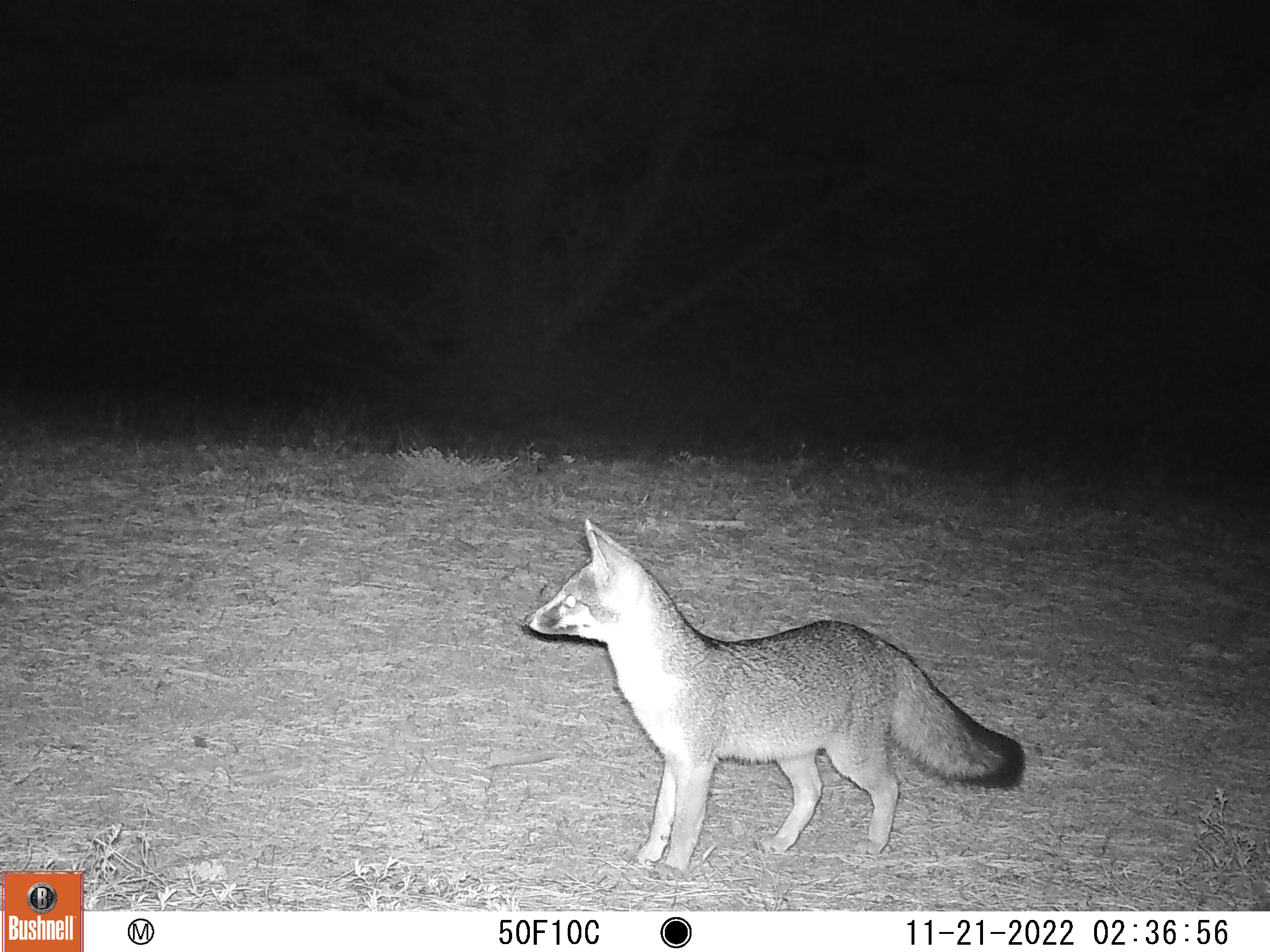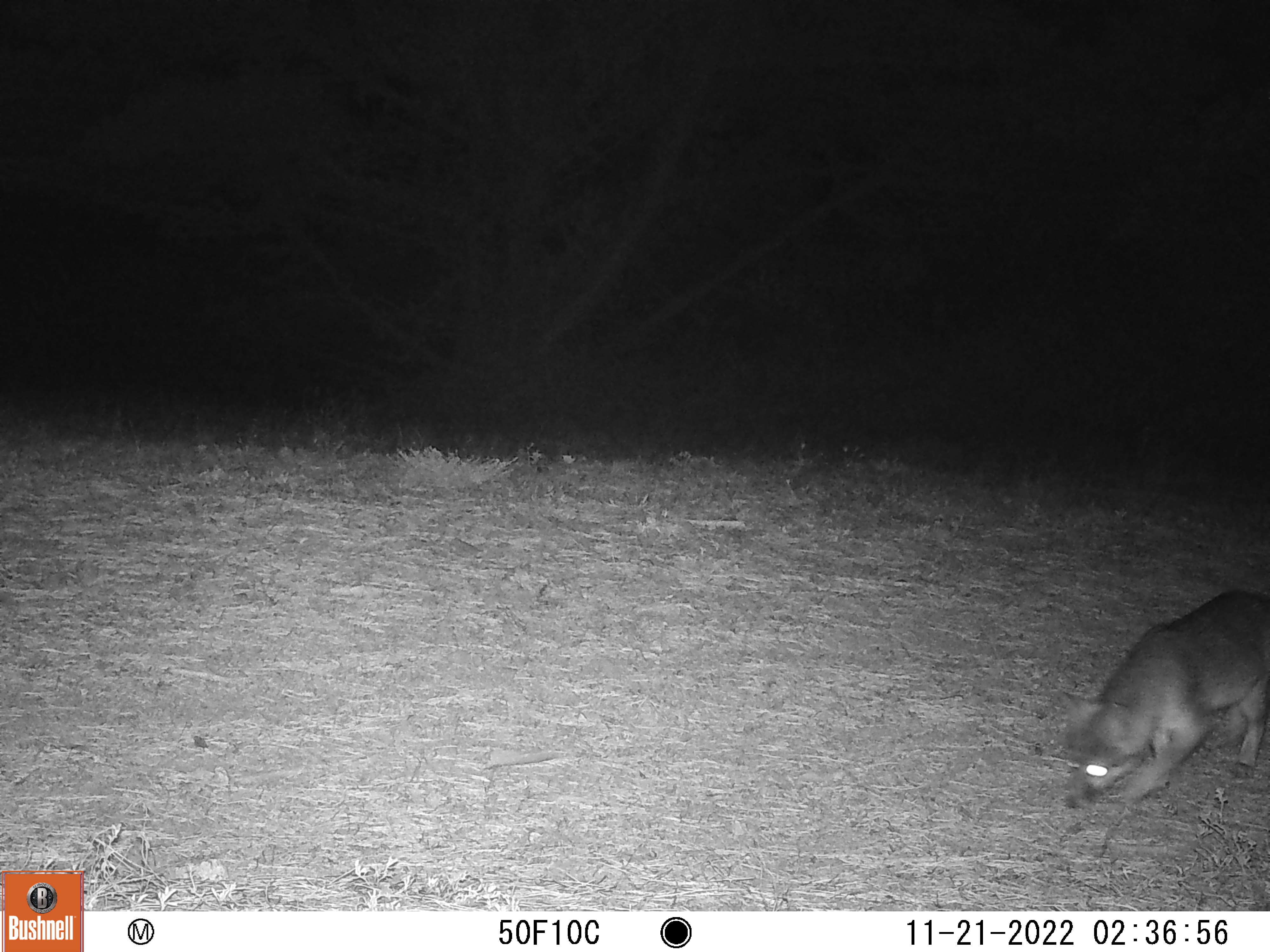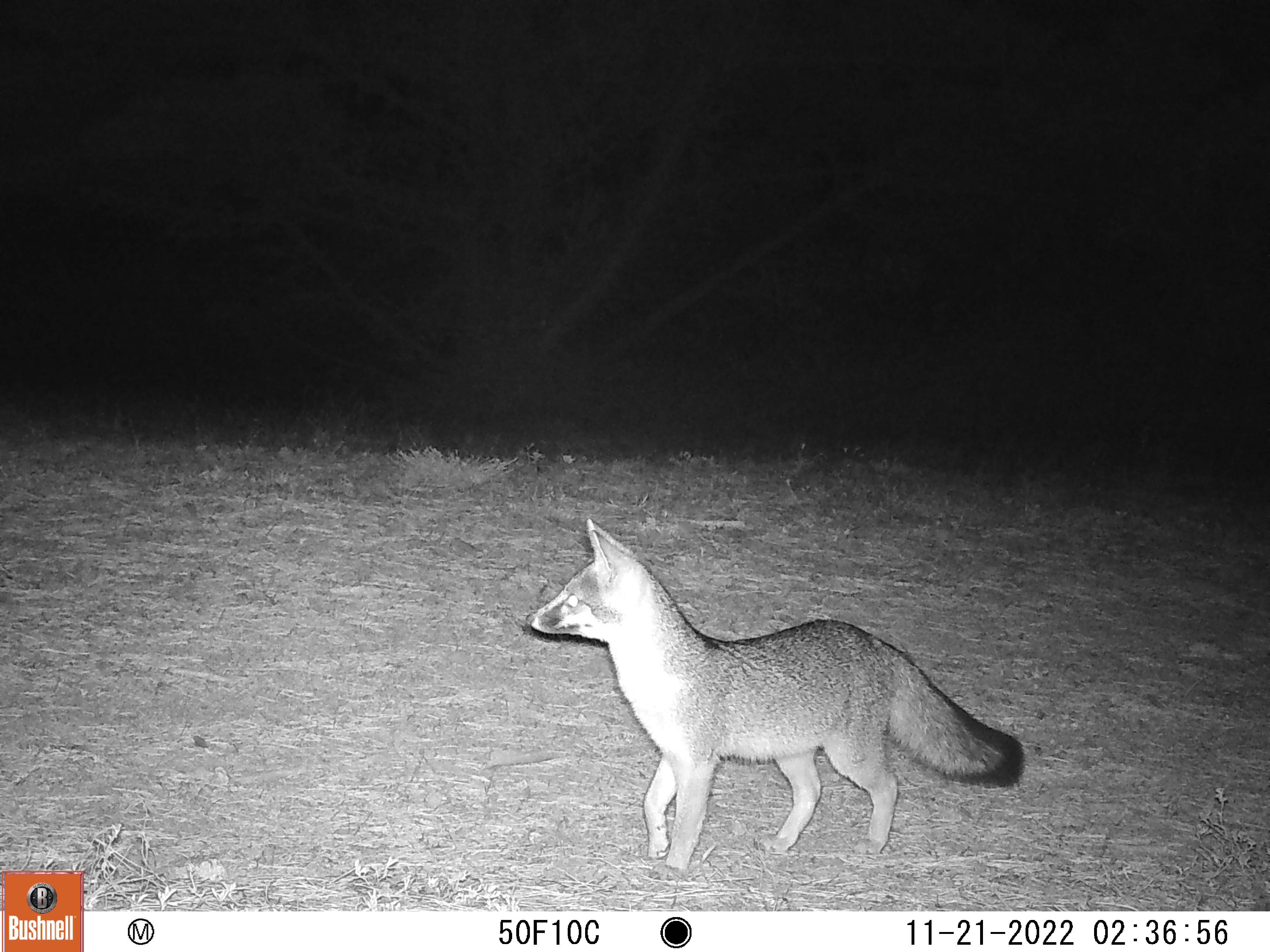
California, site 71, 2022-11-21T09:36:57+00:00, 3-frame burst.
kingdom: Animalia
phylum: Chordata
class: Mammalia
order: Carnivora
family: Canidae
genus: Urocyon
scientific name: Urocyon cinereoargenteus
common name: gray fox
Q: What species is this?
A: Gray fox (Urocyon cinereoargenteus).